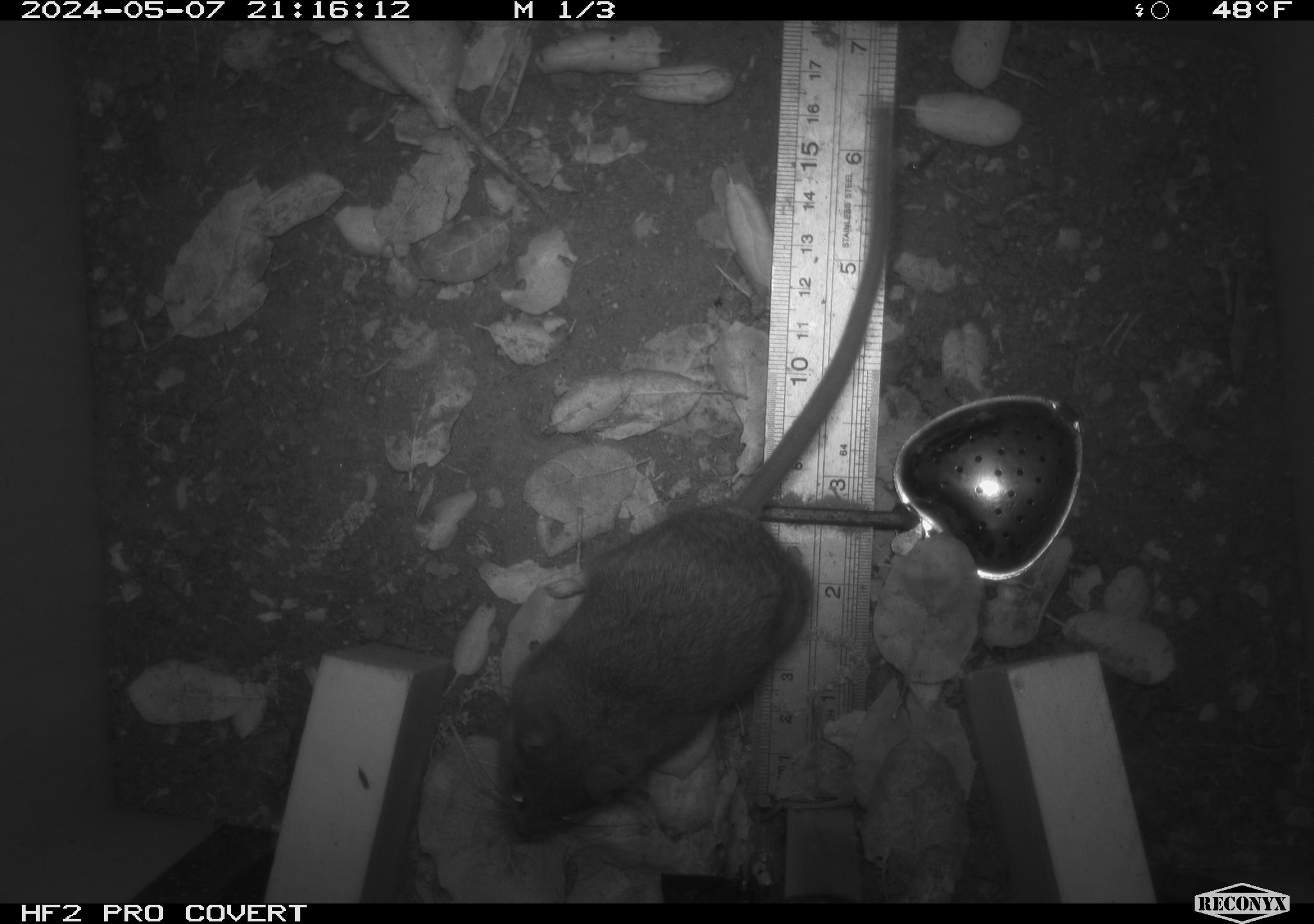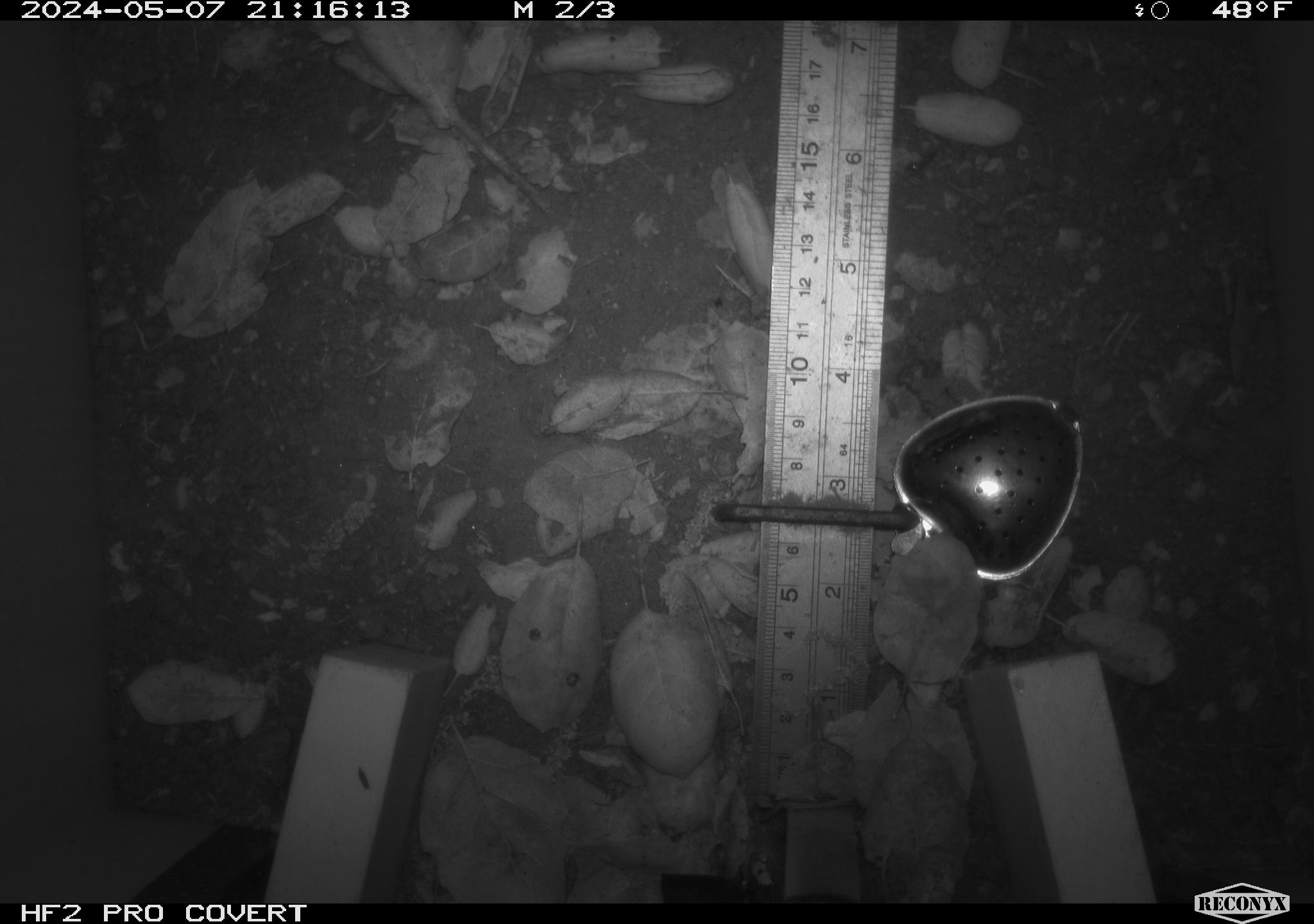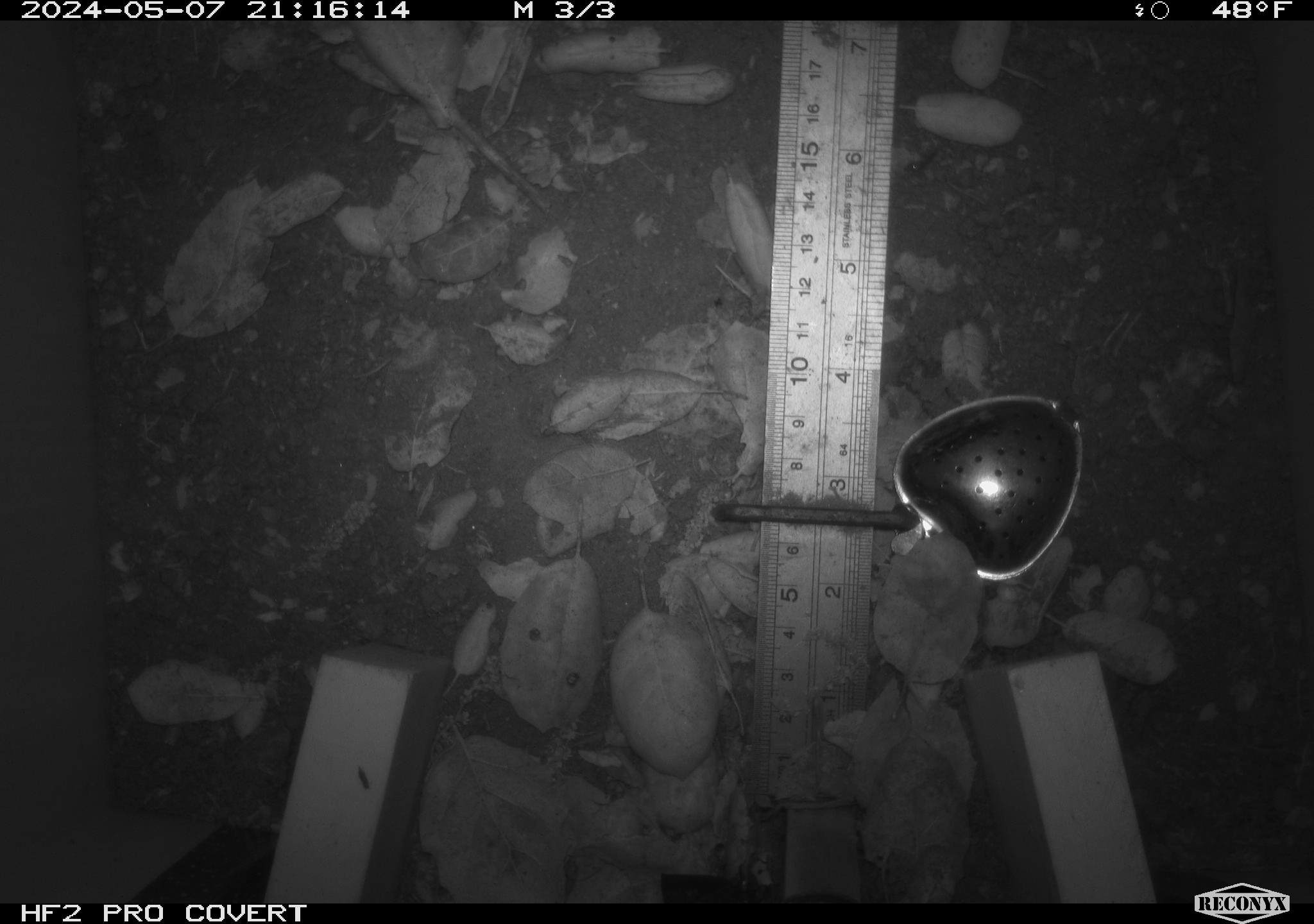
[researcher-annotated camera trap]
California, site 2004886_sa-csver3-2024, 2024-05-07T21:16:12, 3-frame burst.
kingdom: Animalia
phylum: Chordata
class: Mammalia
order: Rodentia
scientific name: Rodentia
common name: rodent